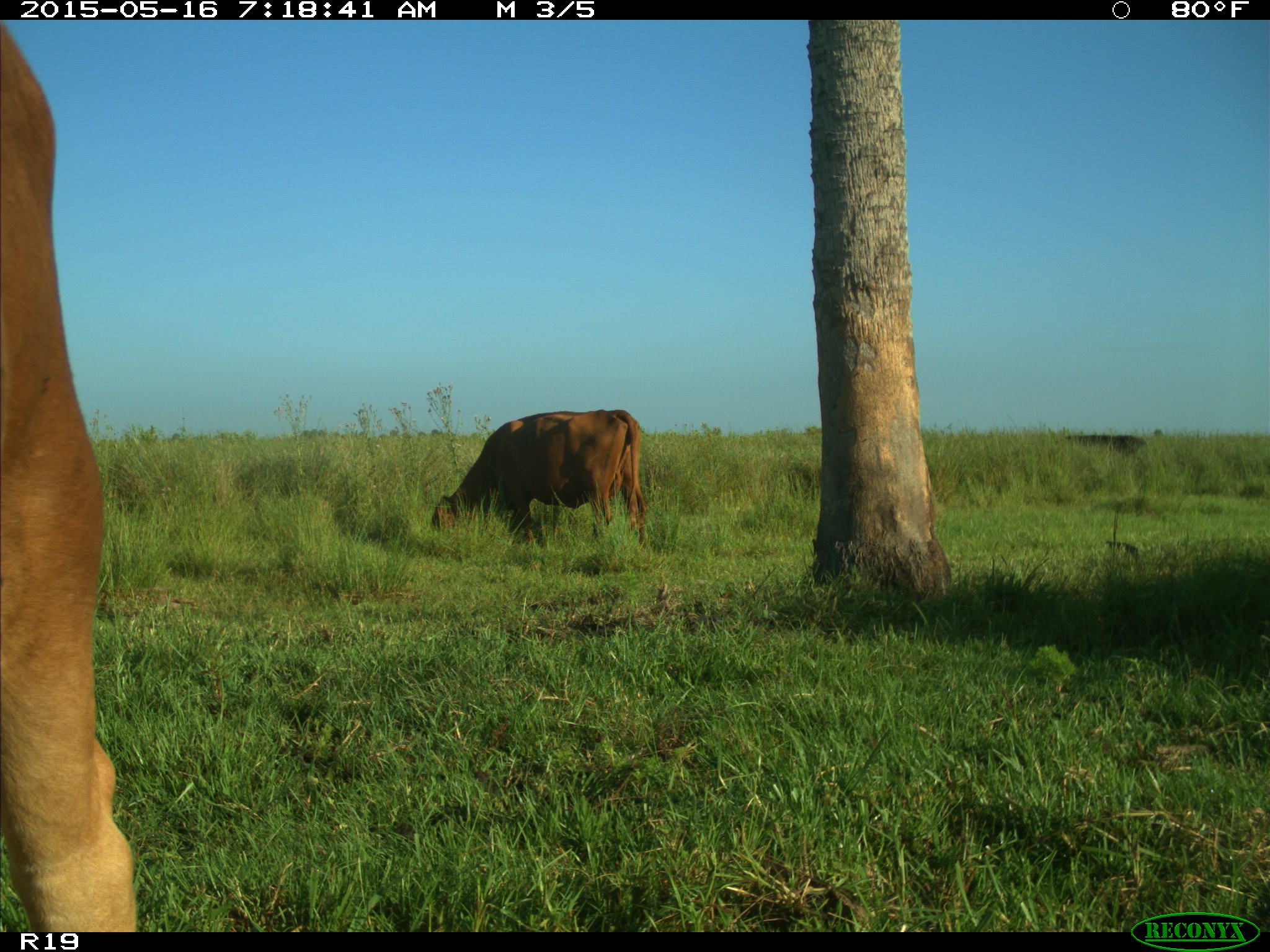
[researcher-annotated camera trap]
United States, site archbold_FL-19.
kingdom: Animalia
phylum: Chordata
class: Mammalia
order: Artiodactyla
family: Bovidae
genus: Bos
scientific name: Bos taurus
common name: domestic cow